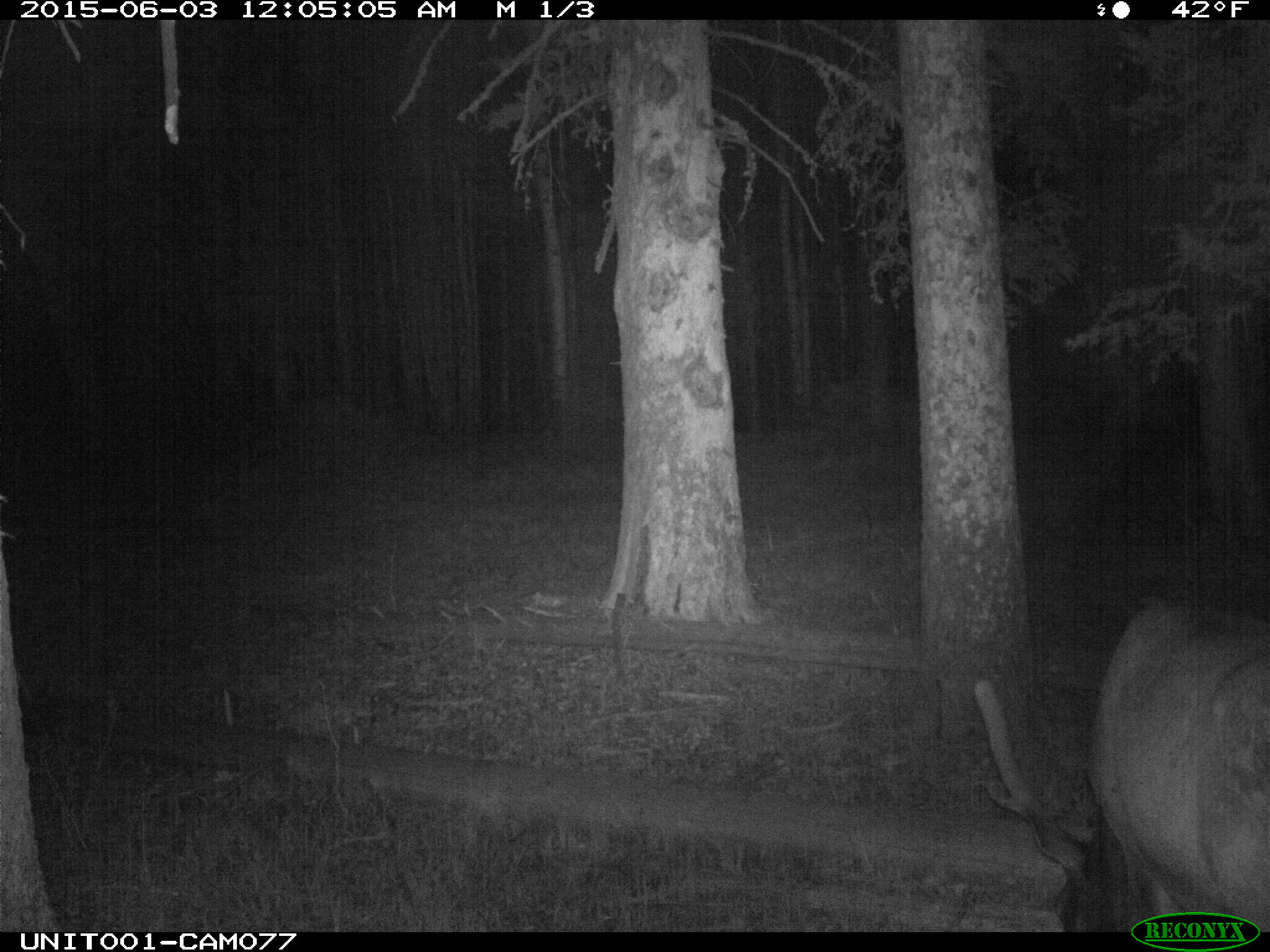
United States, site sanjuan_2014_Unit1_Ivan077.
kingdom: Animalia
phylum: Chordata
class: Mammalia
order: Artiodactyla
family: Cervidae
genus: Cervus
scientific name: Cervus elaphus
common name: red deer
Cervus elaphus (red deer).